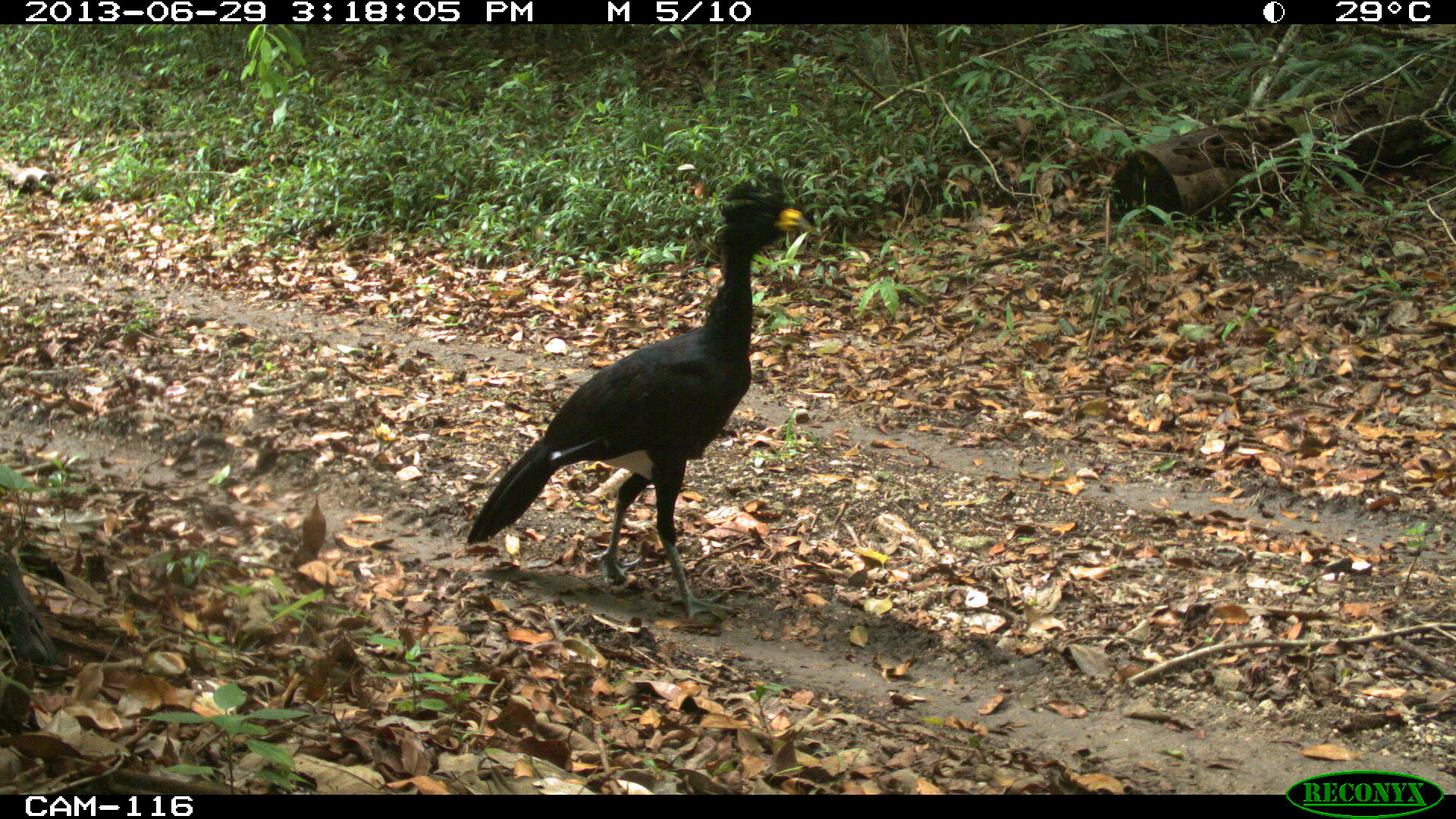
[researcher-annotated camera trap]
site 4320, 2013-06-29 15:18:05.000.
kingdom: Animalia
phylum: Chordata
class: Aves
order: Galliformes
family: Cracidae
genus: Crax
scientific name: Crax rubra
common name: great curassow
Crax rubra (great curassow), count 1, sex male.